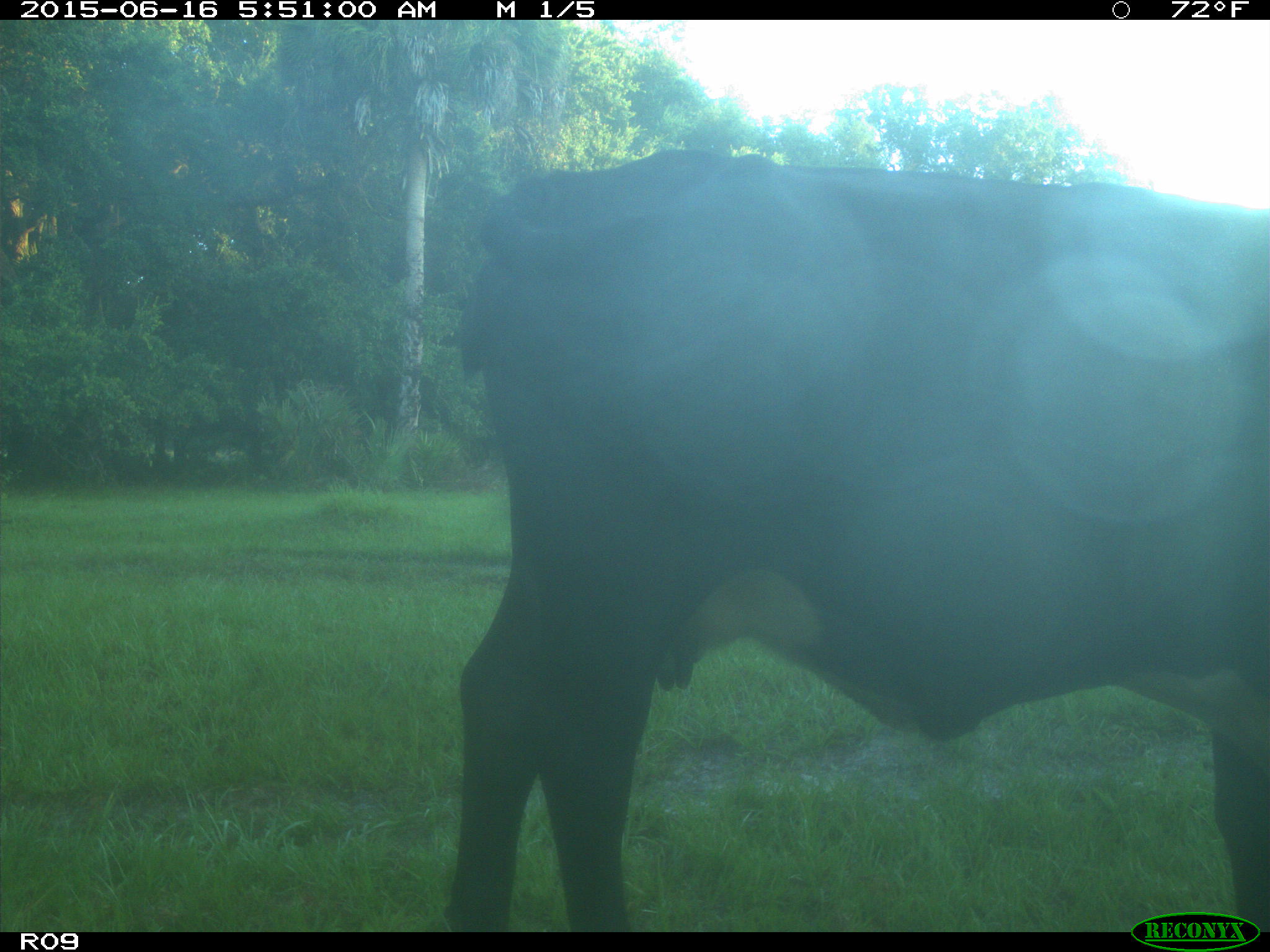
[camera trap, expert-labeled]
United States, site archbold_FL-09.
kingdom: Animalia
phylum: Chordata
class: Mammalia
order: Artiodactyla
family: Bovidae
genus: Bos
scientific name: Bos taurus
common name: domestic cow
Bos taurus (domestic cow).